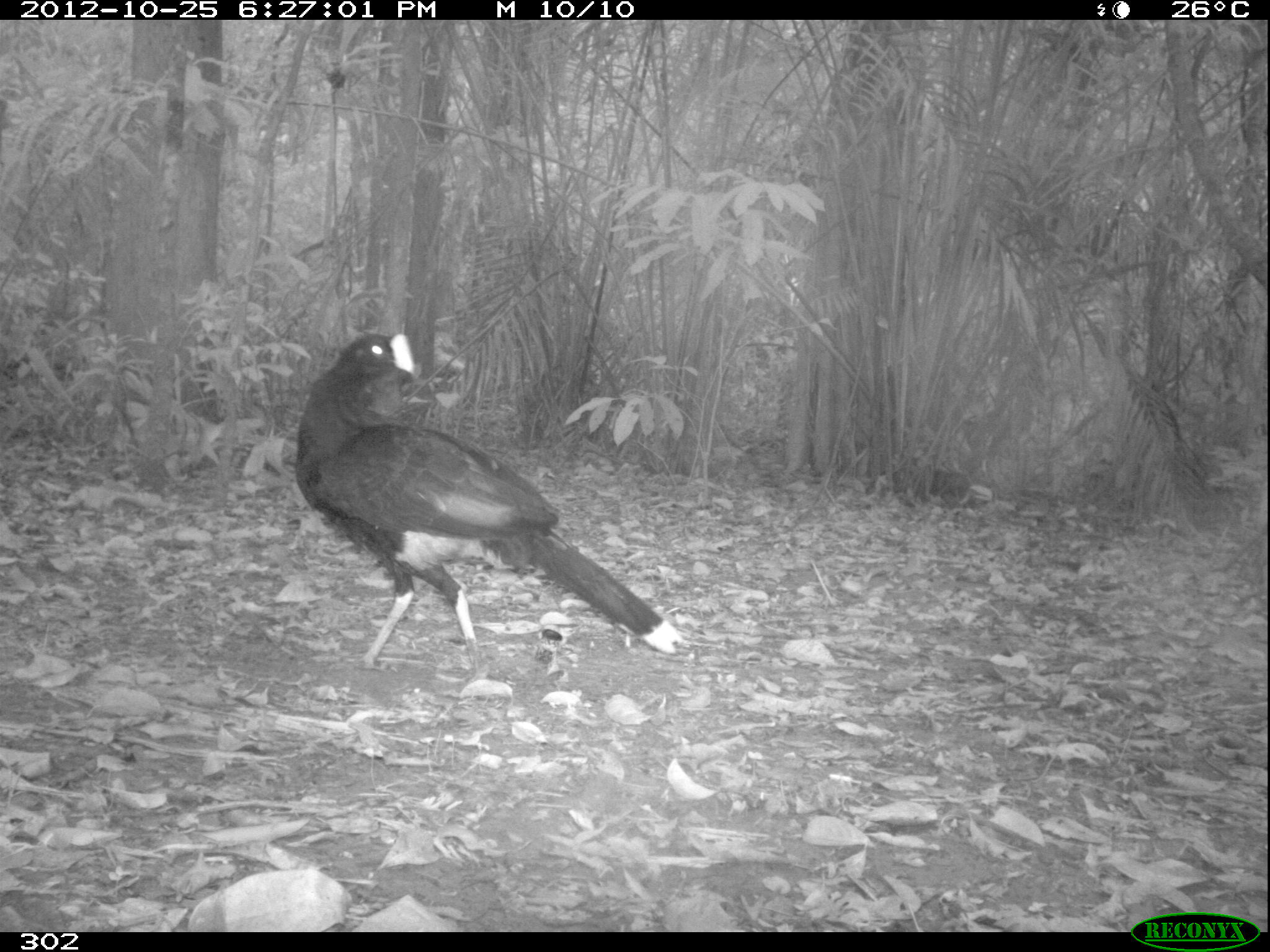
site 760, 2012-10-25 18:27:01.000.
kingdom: Animalia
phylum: Chordata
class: Aves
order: Galliformes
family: Cracidae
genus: Mitu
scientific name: Mitu tuberosum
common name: razor-billed curassow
Mitu tuberosum (razor-billed curassow).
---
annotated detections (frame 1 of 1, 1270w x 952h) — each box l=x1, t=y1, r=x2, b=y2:
mitu tuberosum: l=294, t=333, r=683, b=673